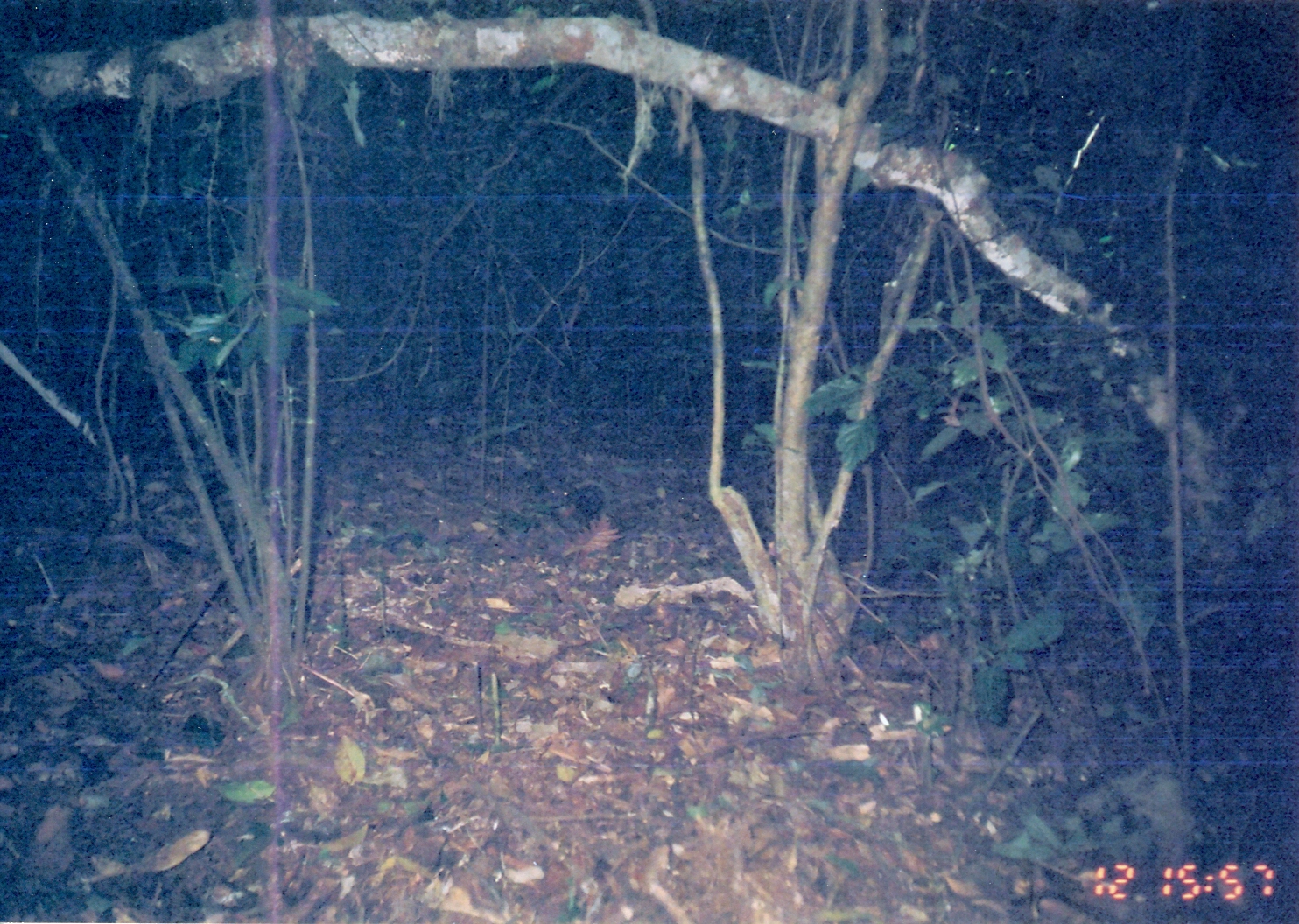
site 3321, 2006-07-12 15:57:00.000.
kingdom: Animalia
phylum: Chordata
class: Mammalia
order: Rodentia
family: Sciuridae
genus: Paraxerus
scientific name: Paraxerus vexillarius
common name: swynnerton's bush squirrel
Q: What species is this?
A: Paraxerus vexillarius (swynnerton's bush squirrel).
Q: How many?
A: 1.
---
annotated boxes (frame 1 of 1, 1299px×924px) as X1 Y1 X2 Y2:
paraxerus vexillarius: 572 484 605 529